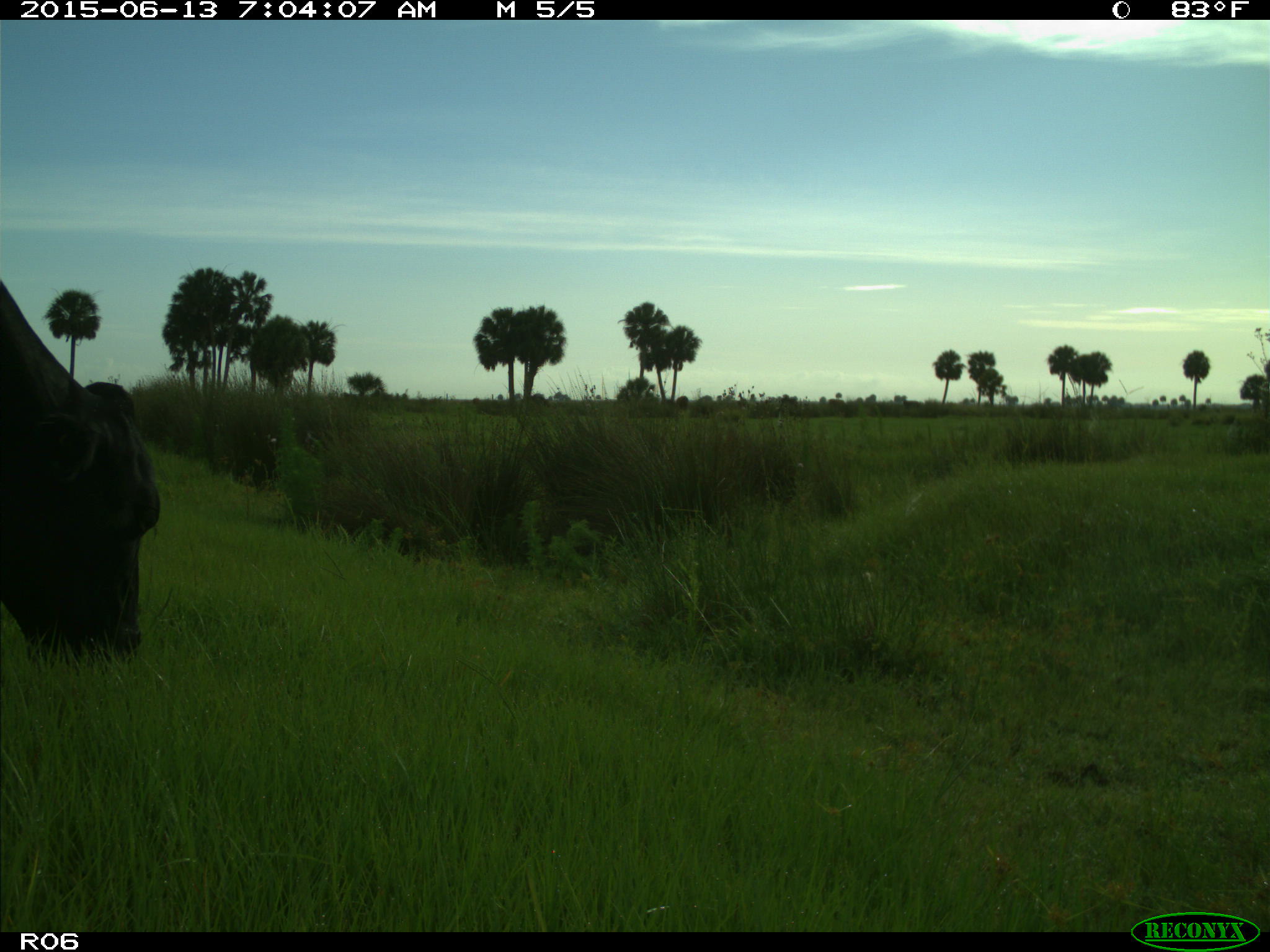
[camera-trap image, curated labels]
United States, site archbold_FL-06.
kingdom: Animalia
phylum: Chordata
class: Mammalia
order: Artiodactyla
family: Bovidae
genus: Bos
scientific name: Bos taurus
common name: domestic cow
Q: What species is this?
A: Bos taurus (domestic cow).